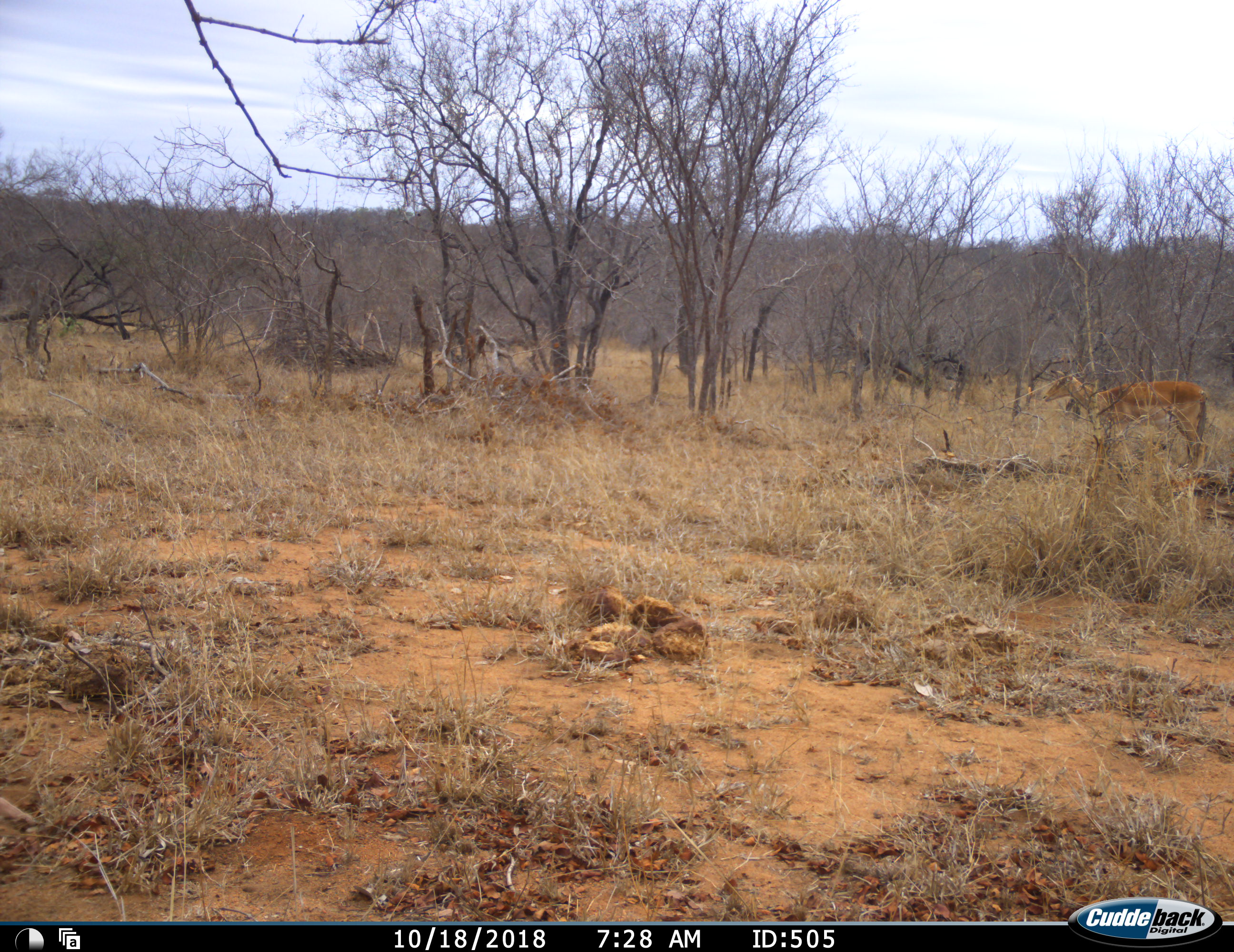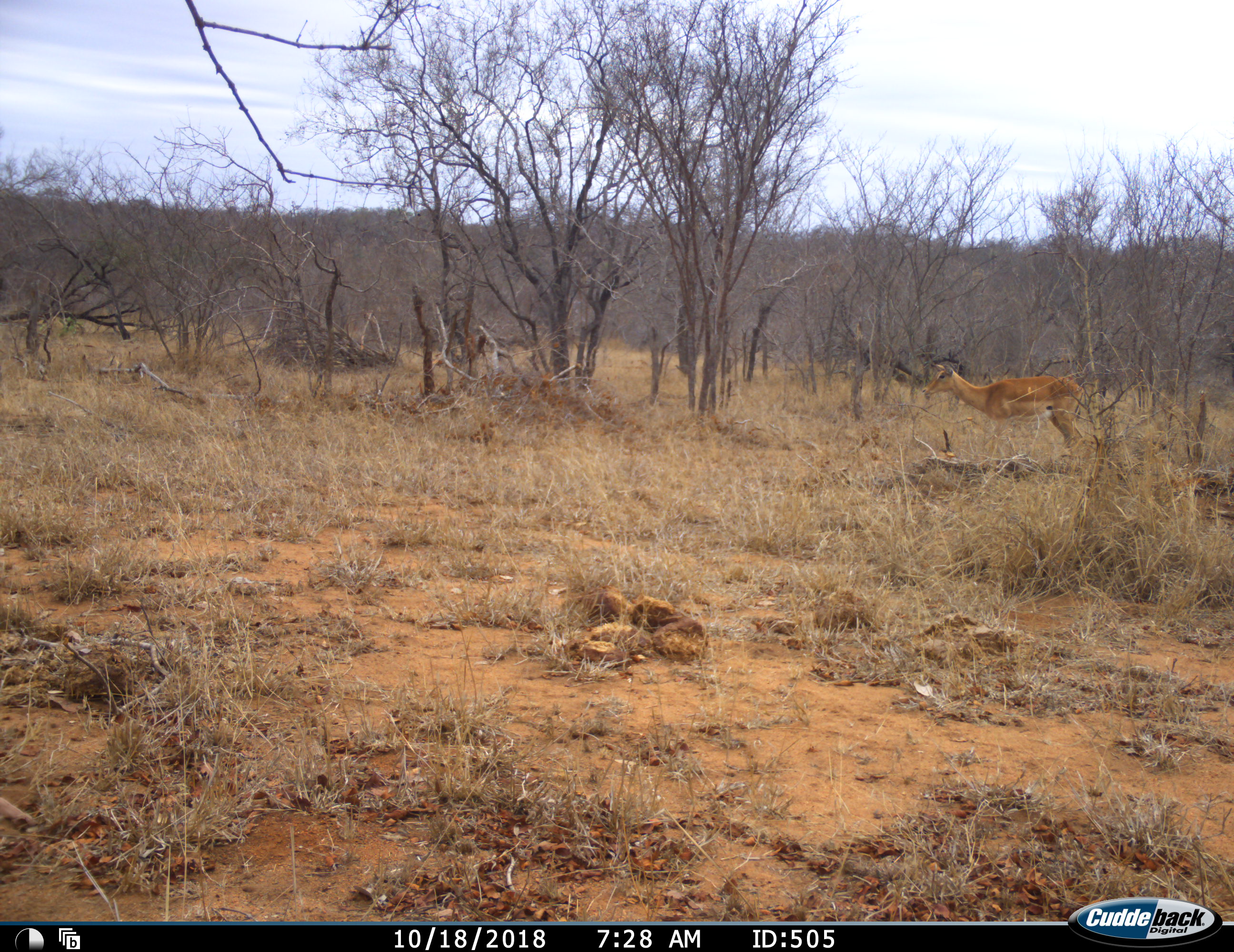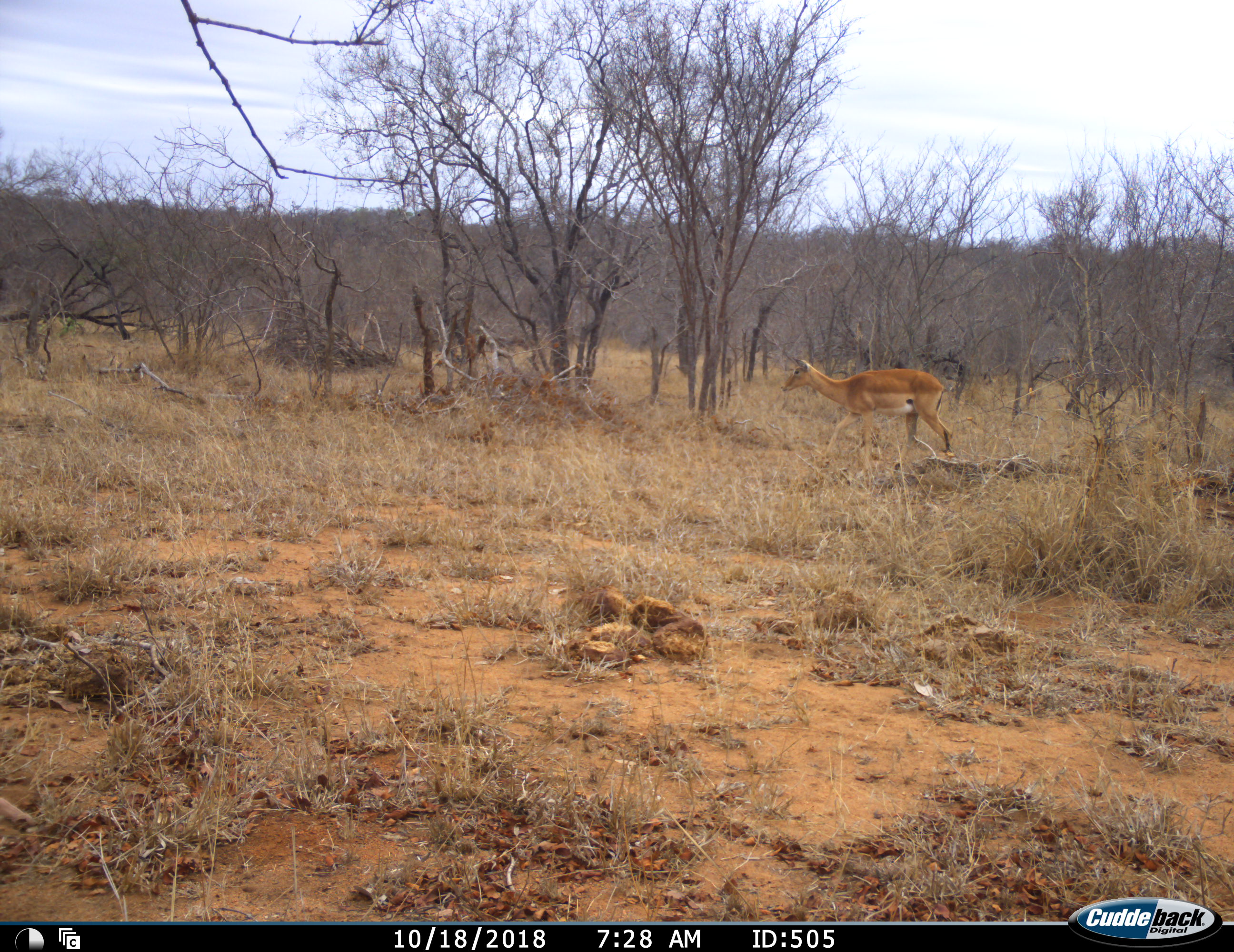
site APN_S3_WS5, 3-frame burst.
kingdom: Animalia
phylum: Chordata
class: Mammalia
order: Artiodactyla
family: Bovidae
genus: Aepyceros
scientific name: Aepyceros melampus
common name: impala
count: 1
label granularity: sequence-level